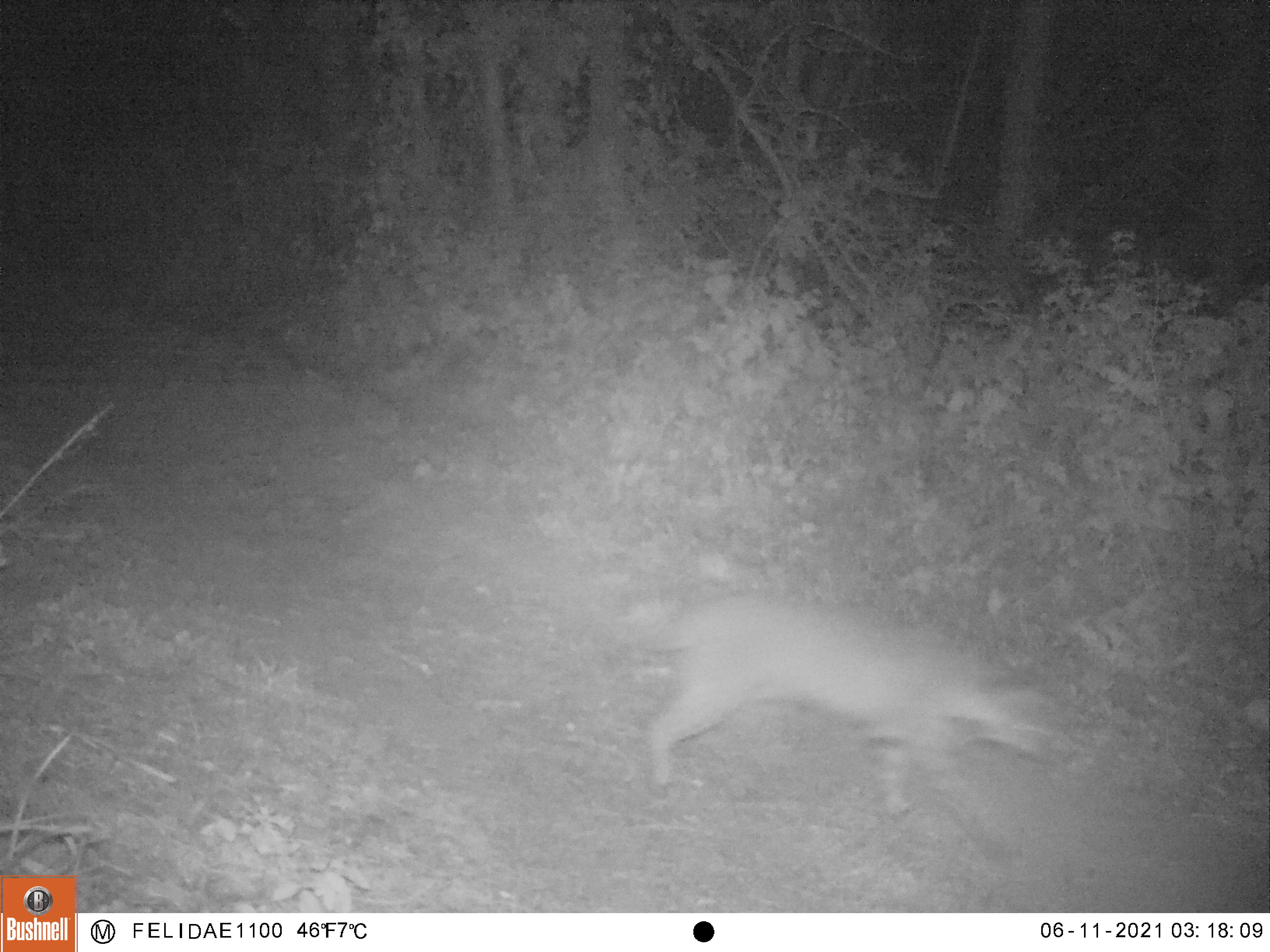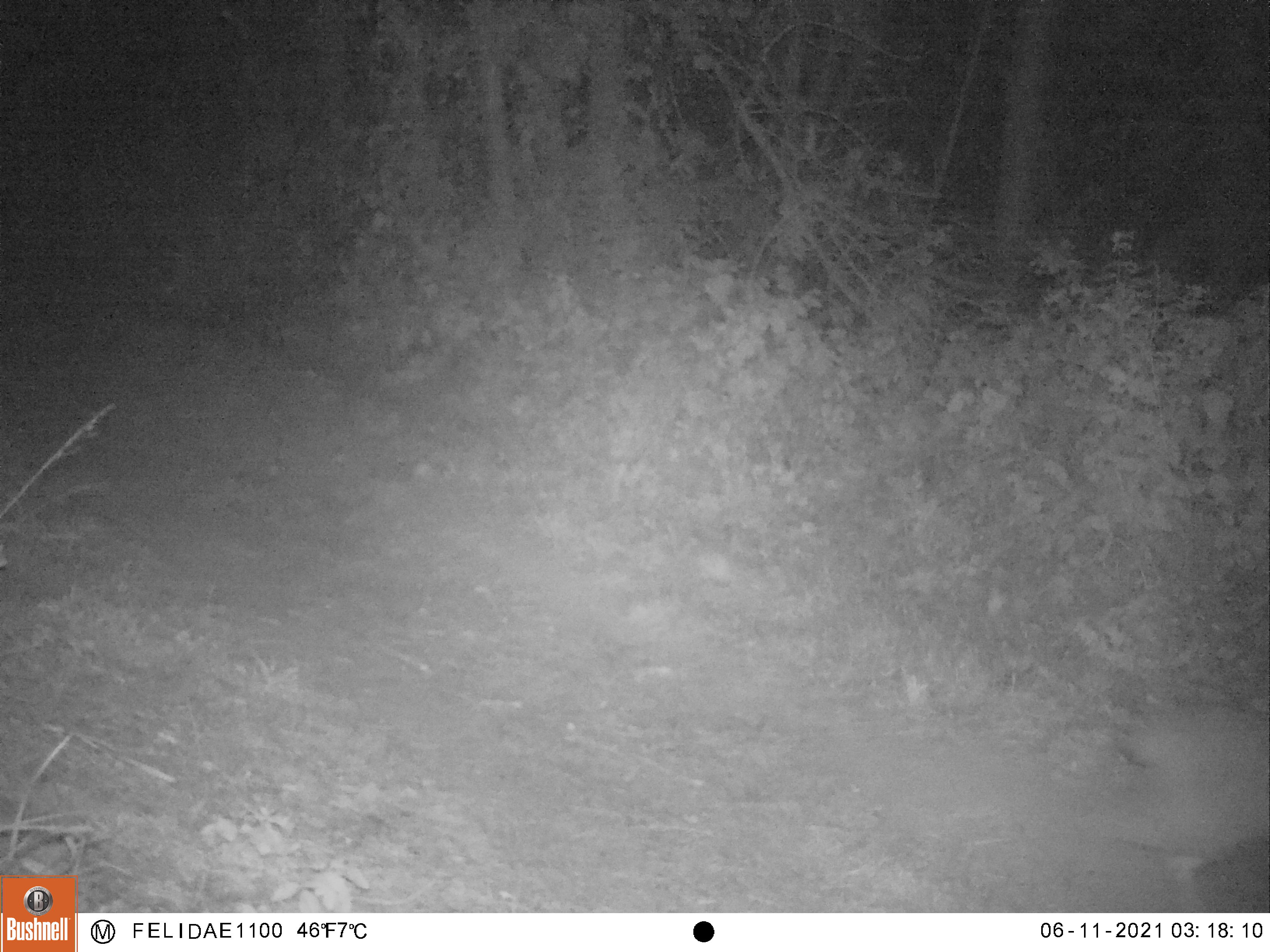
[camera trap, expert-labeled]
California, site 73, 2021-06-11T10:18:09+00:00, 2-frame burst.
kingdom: Animalia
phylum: Chordata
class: Mammalia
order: Carnivora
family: Felidae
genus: Lynx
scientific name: Lynx rufus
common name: bobcat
Bobcat (Lynx rufus).